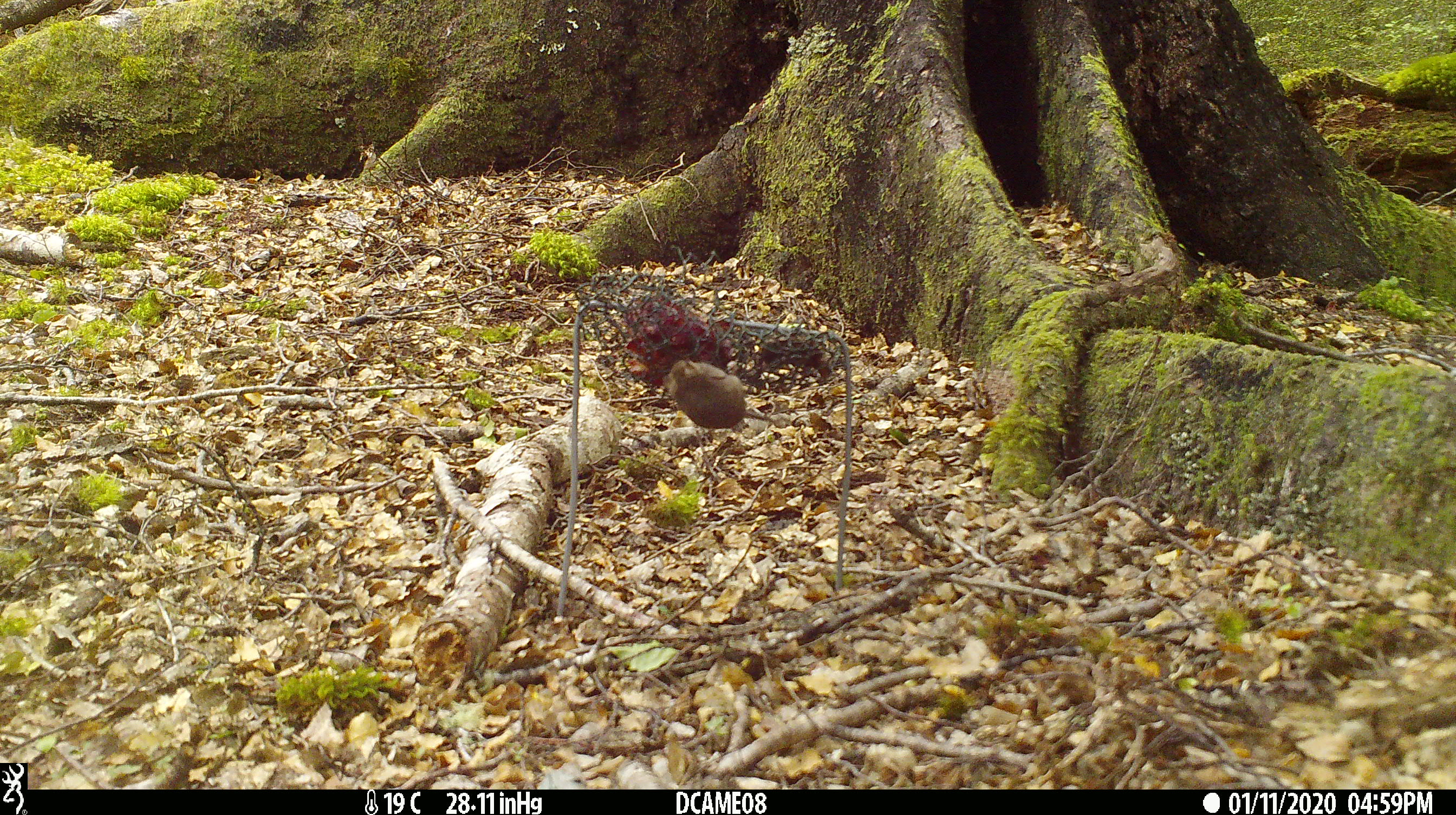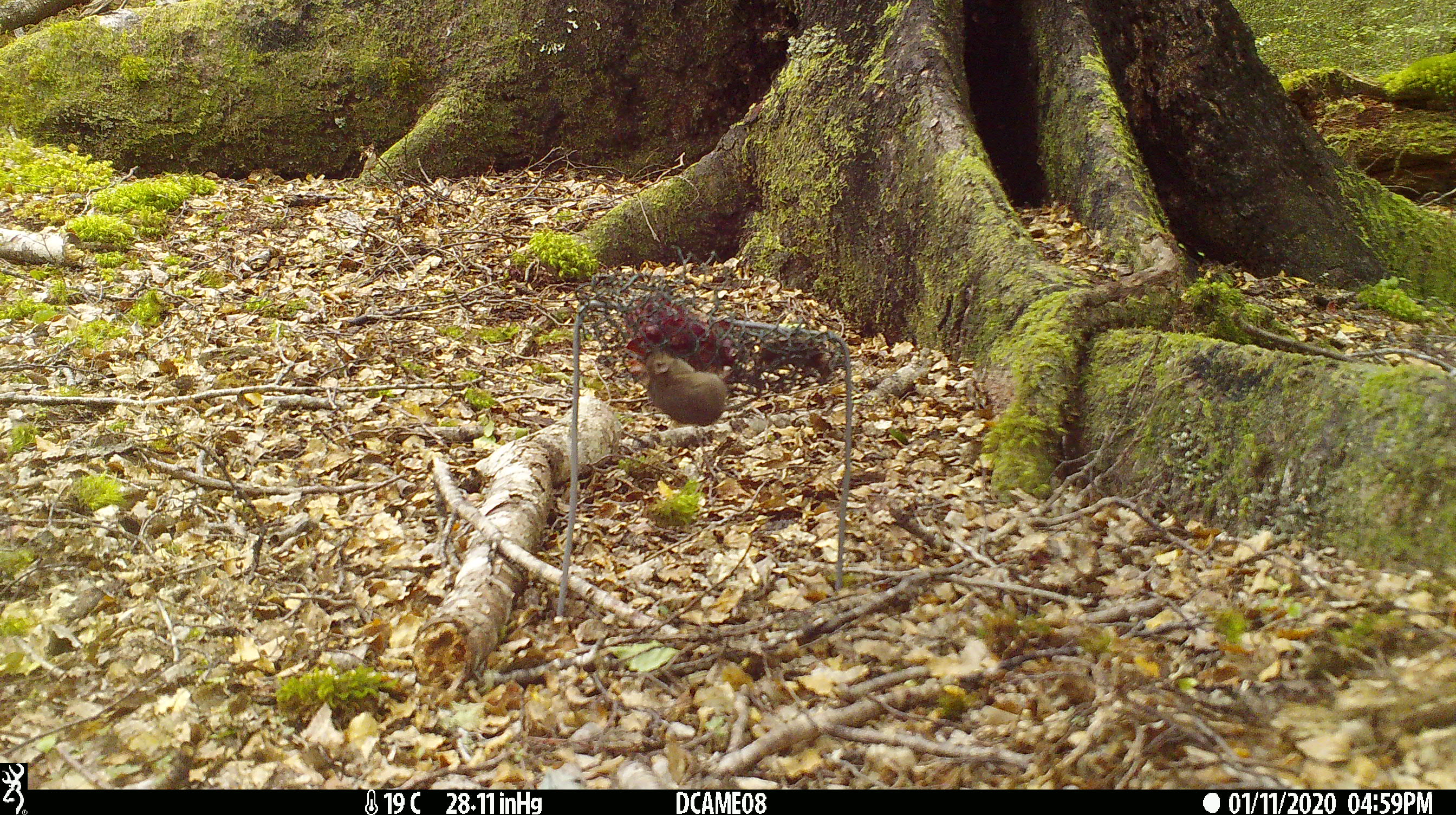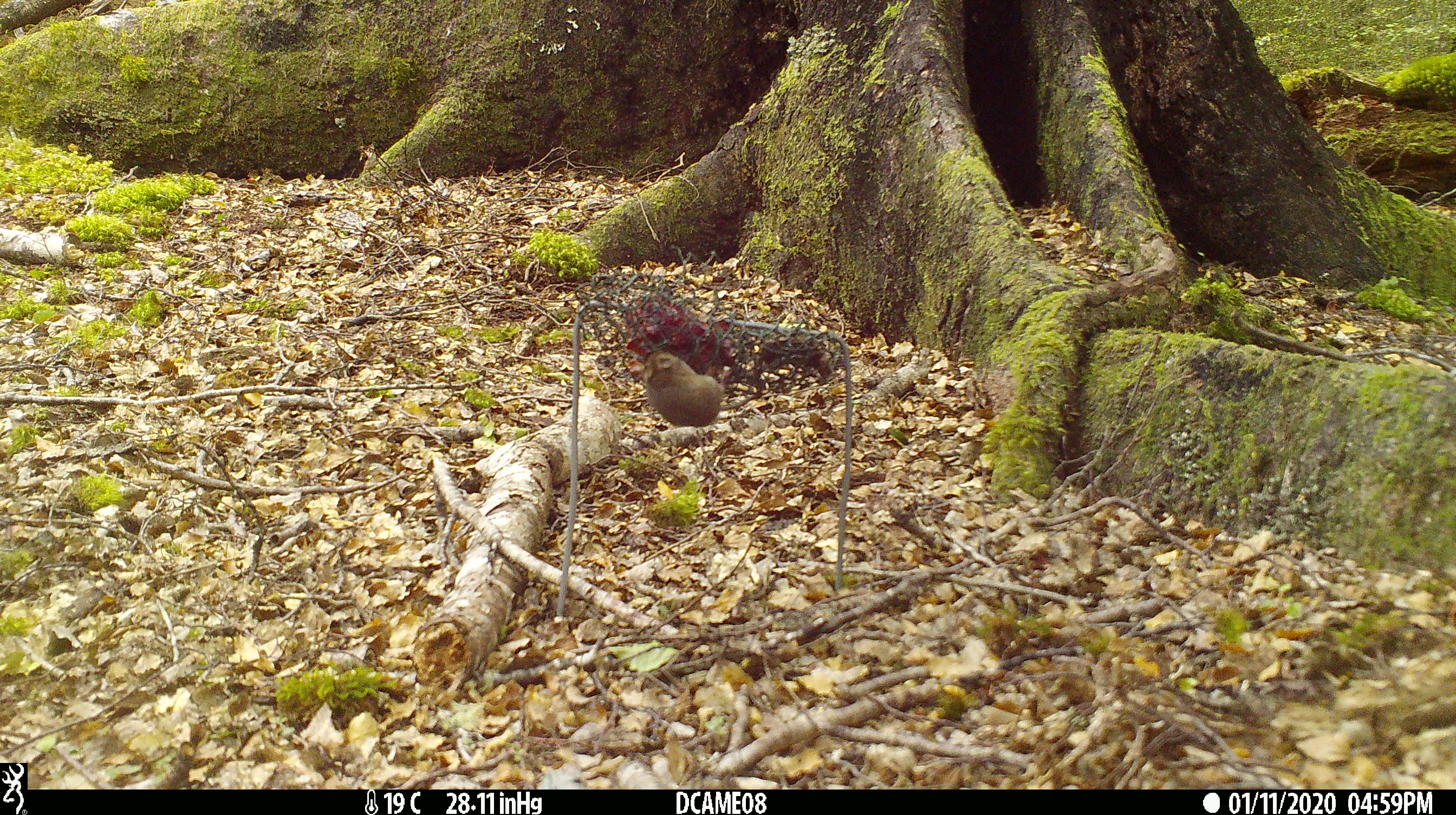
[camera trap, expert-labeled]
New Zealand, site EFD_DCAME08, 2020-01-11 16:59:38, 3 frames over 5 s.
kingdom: Animalia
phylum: Chordata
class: Mammalia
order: Rodentia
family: Muridae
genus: Mus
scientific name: Mus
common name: mouse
Mouse (Mus).